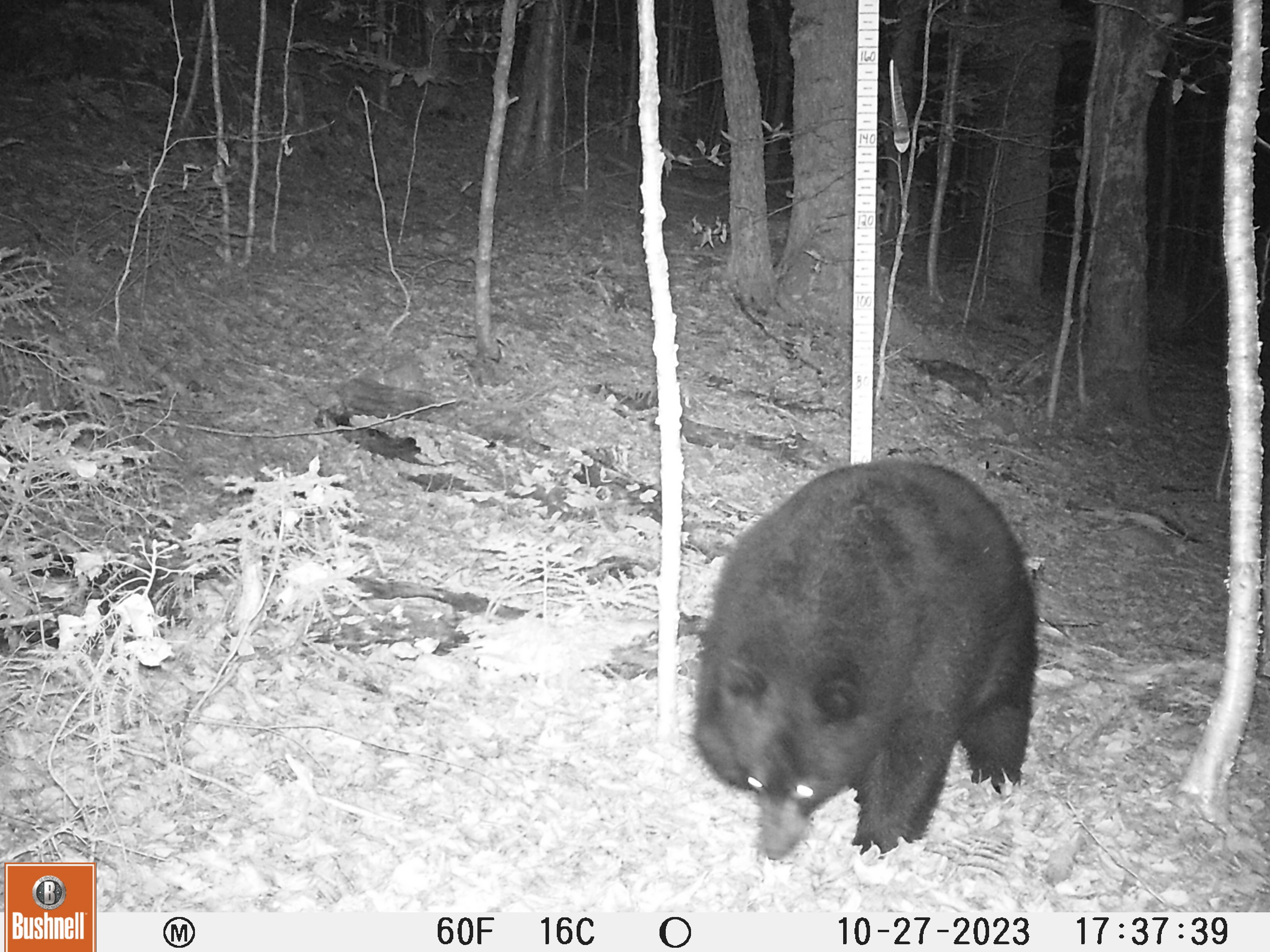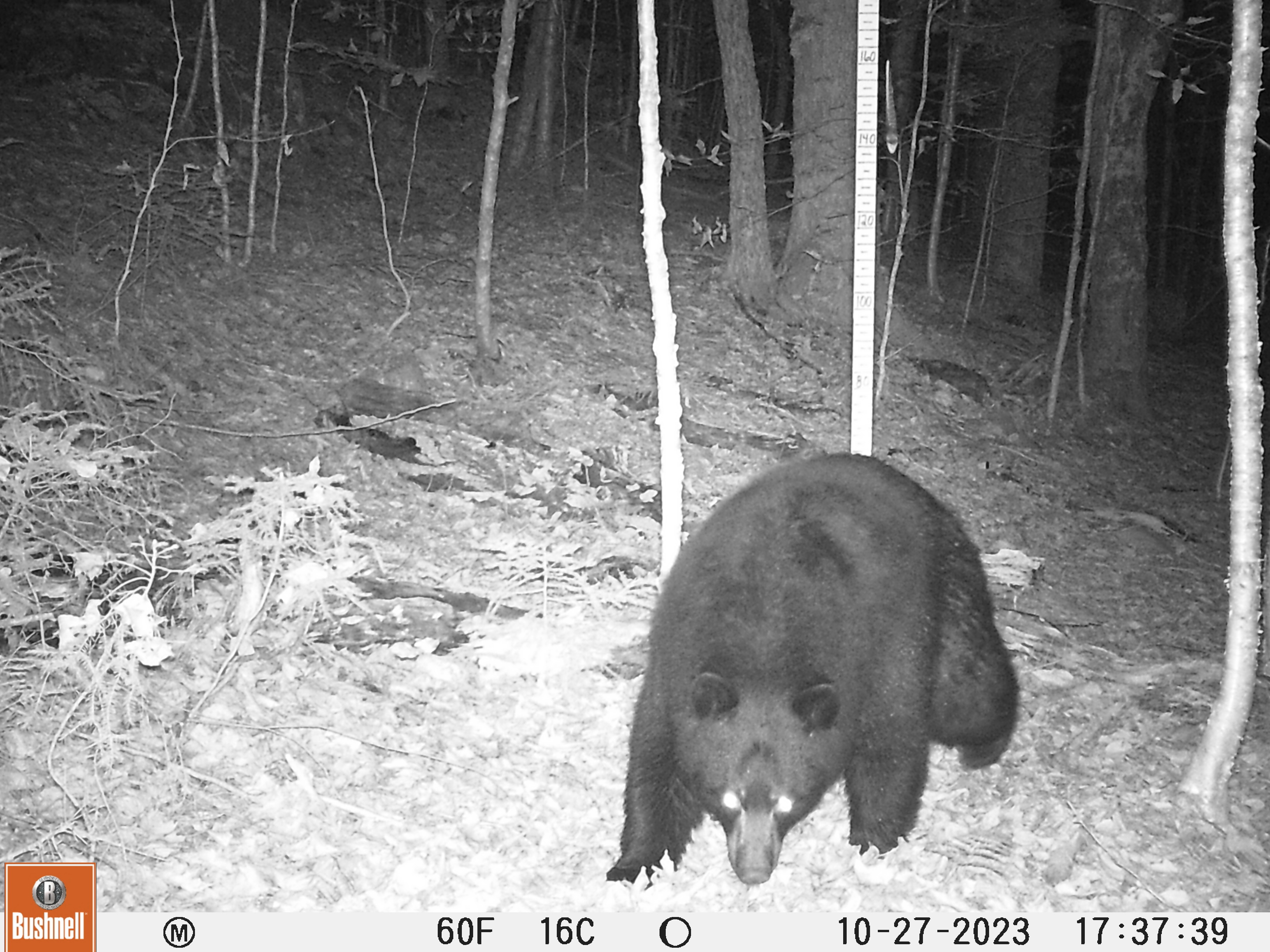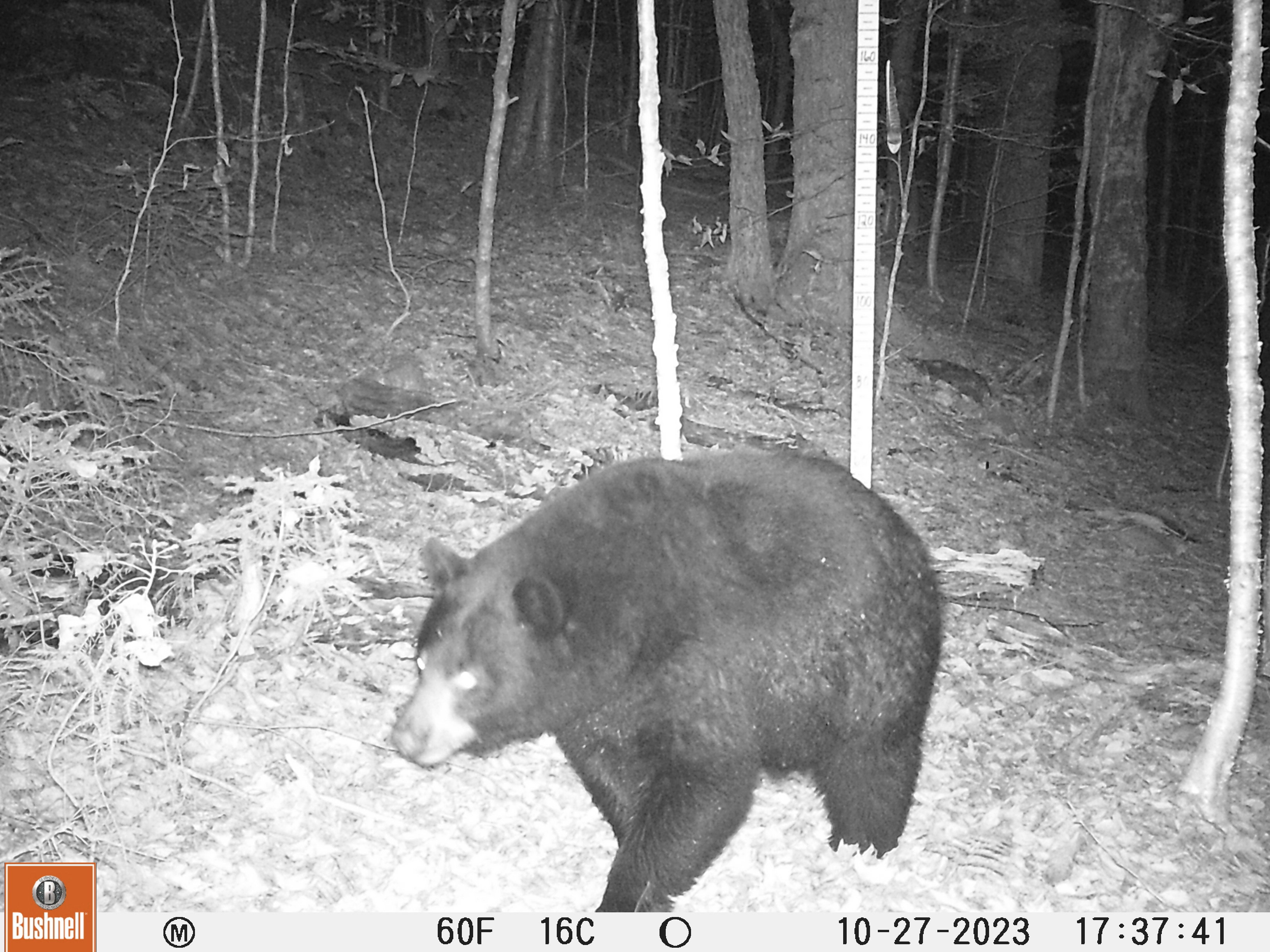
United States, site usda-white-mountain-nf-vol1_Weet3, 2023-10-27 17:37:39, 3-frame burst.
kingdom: Animalia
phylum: Chordata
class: Mammalia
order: Carnivora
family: Ursidae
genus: Ursus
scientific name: Ursus americanus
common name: black bear